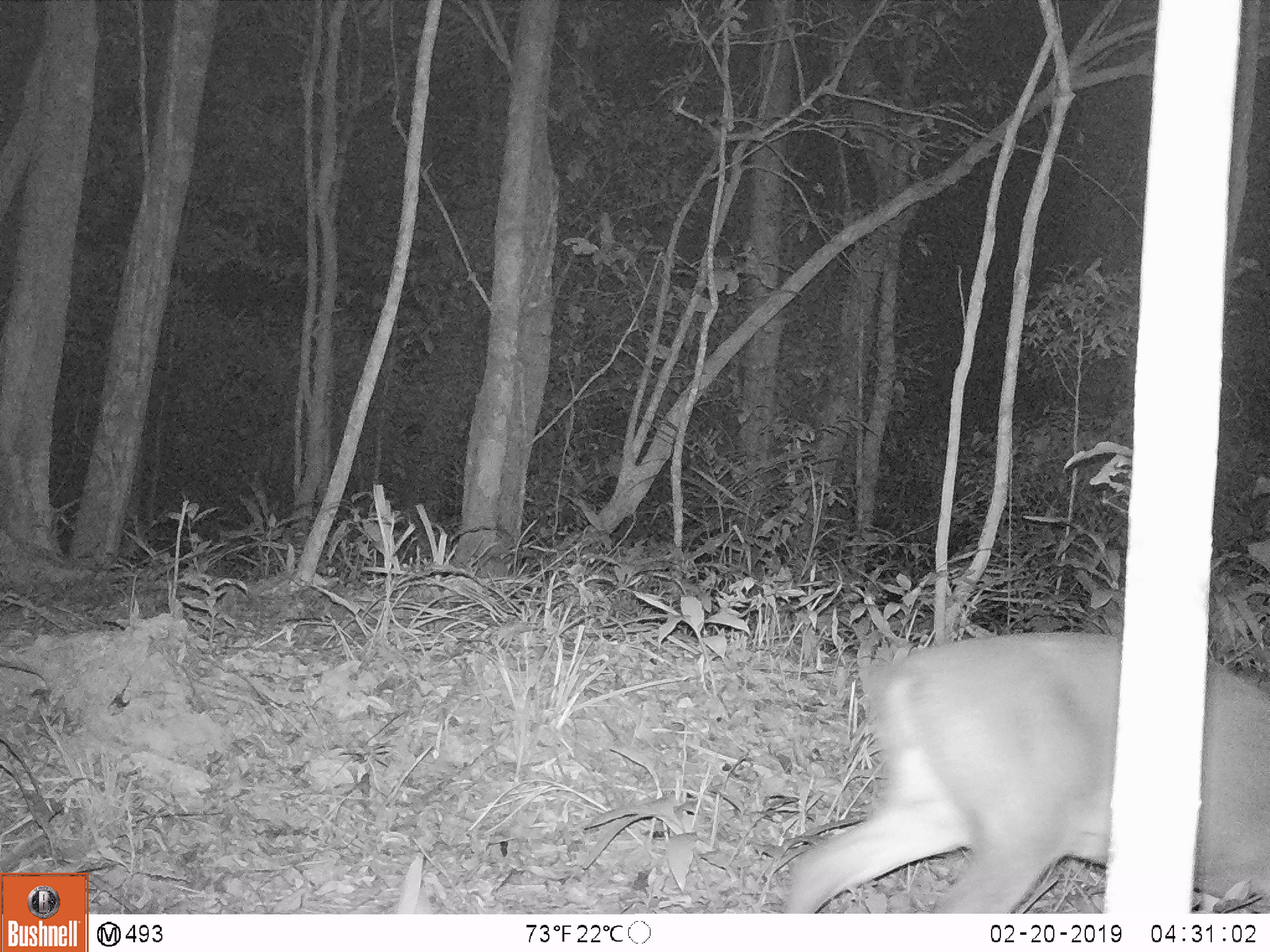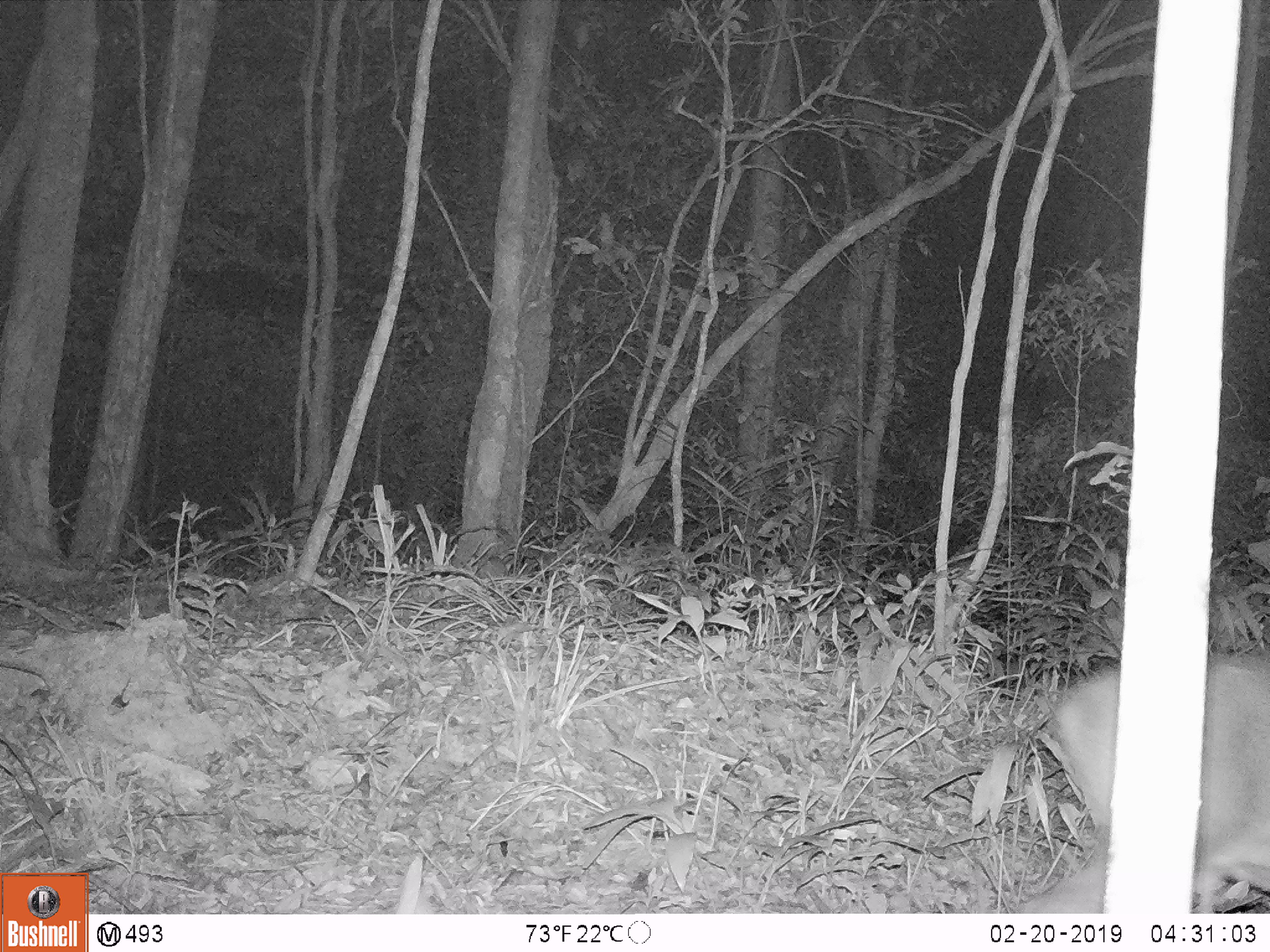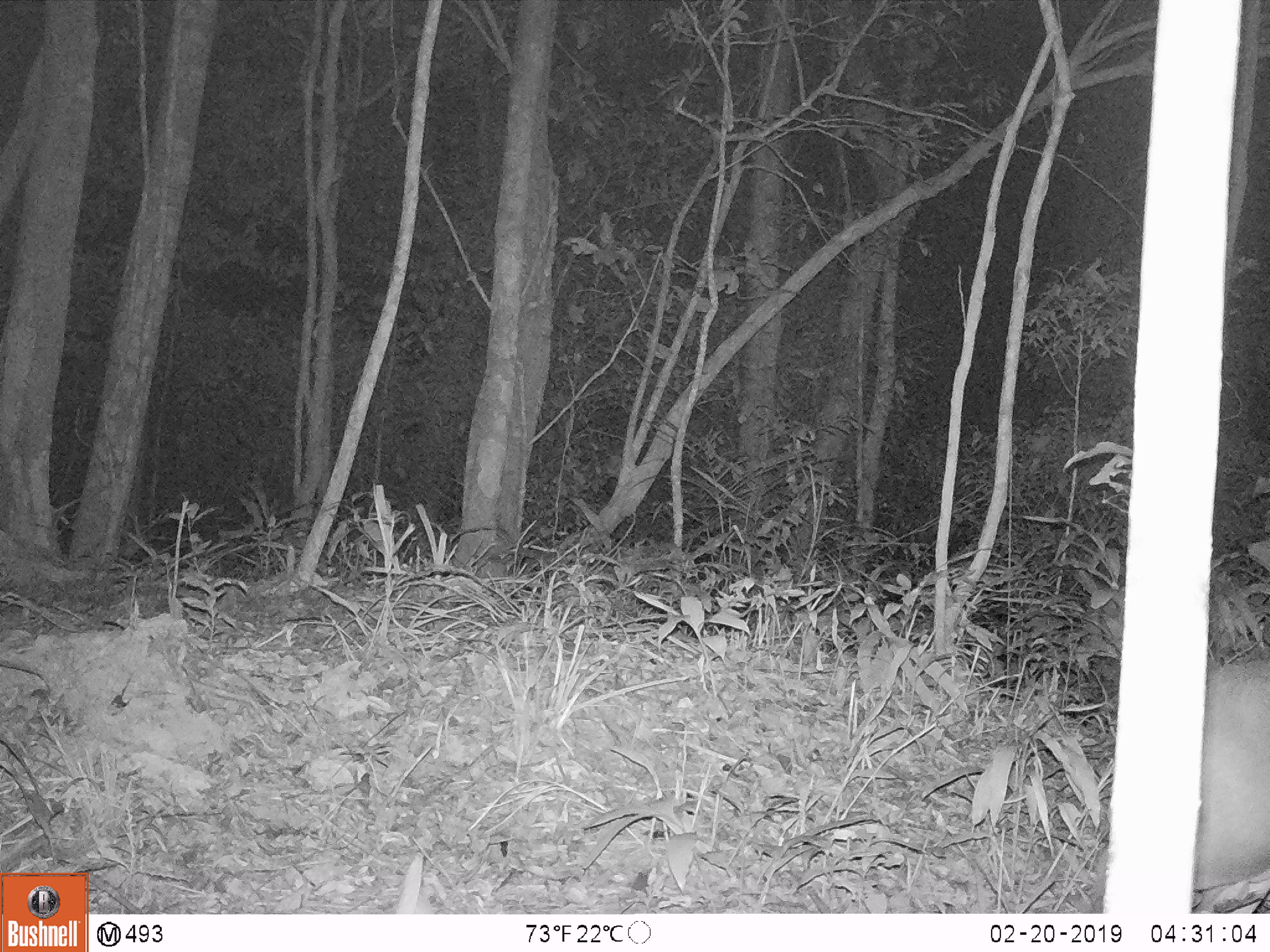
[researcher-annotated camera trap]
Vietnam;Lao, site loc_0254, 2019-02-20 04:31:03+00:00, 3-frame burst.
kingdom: Animalia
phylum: Chordata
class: Mammalia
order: Artiodactyla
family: Cervidae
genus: Muntiacus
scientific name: Muntiacus vuquangensis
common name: large-antlered muntjac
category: large antlered muntjac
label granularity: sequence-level